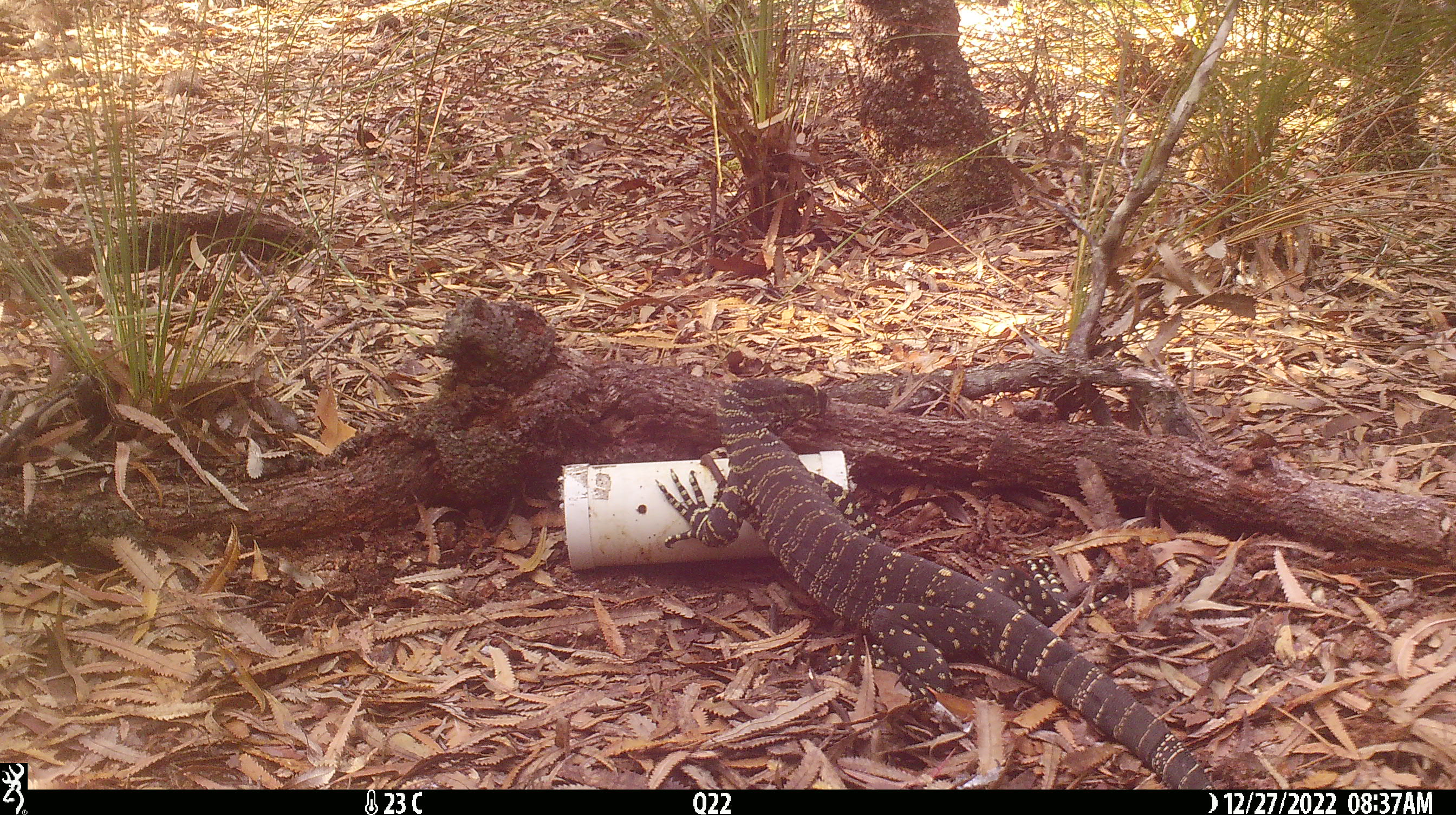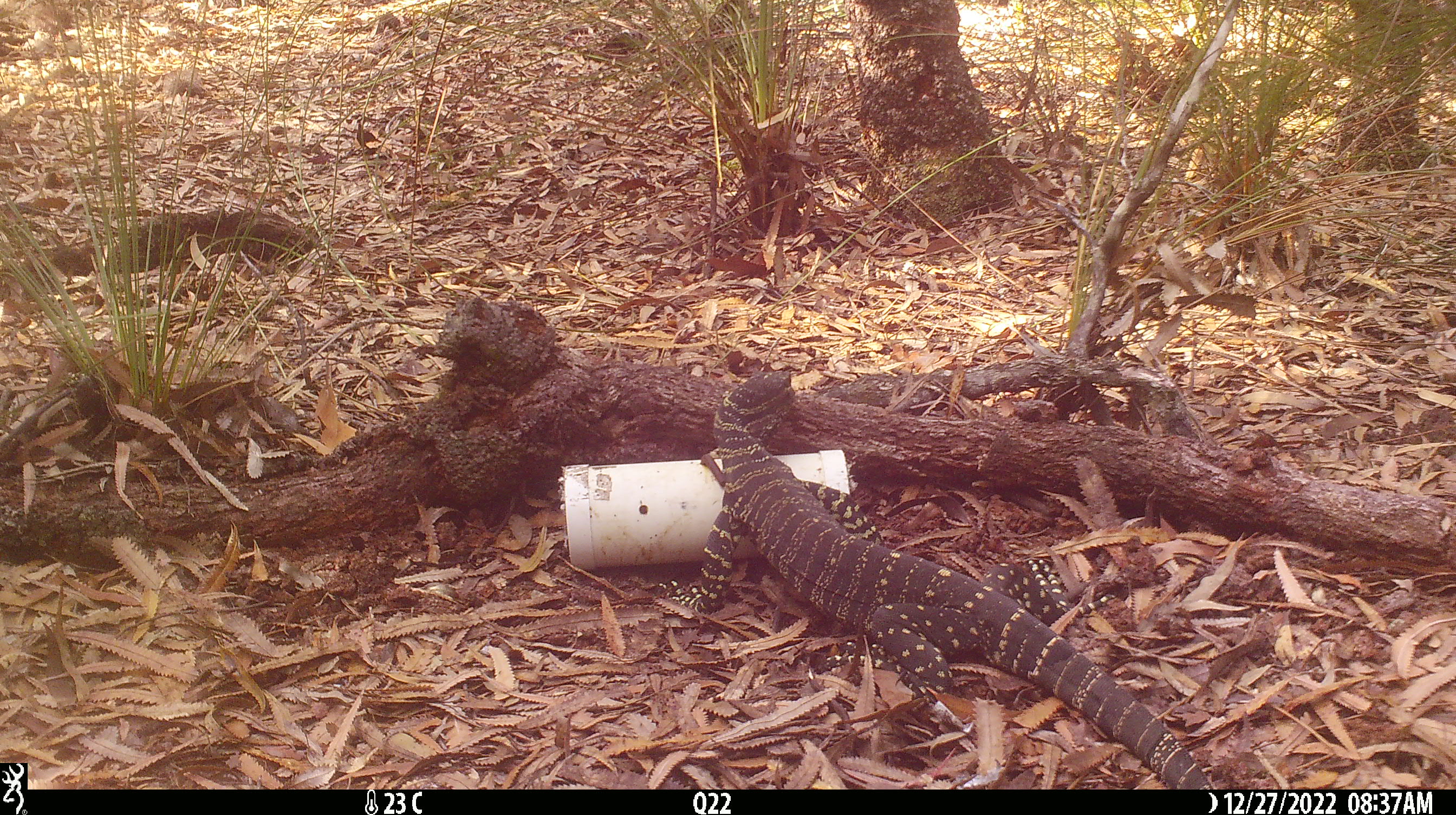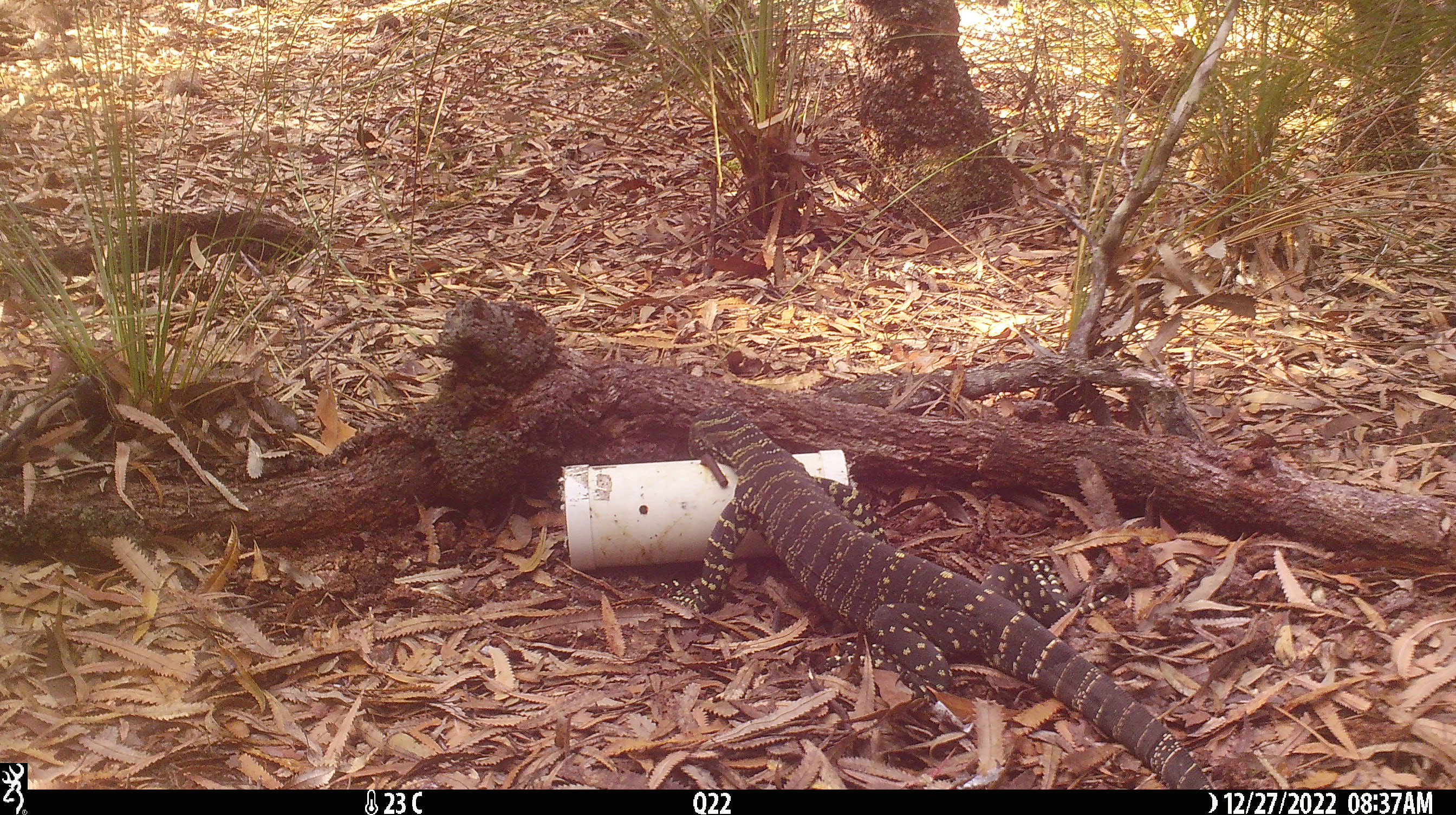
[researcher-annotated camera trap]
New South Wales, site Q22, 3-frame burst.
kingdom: Animalia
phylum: Chordata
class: Reptilia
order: Squamata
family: Varanidae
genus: Varanus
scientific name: Varanus varius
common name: lace monitor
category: goanna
Goanna (lace monitor) (Varanus varius).